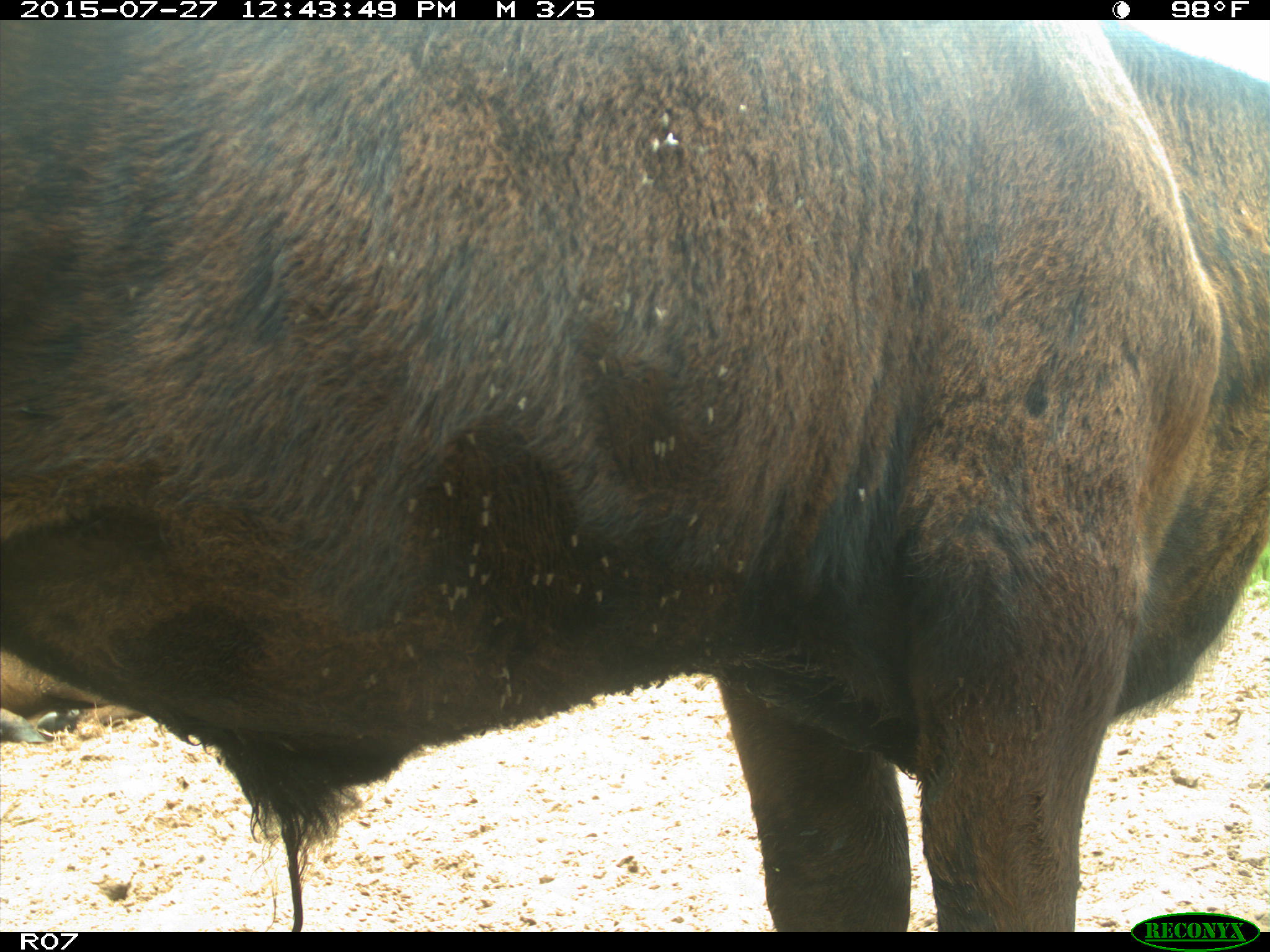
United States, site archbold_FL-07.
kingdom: Animalia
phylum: Chordata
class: Mammalia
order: Artiodactyla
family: Bovidae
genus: Bos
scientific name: Bos taurus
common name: domestic cow